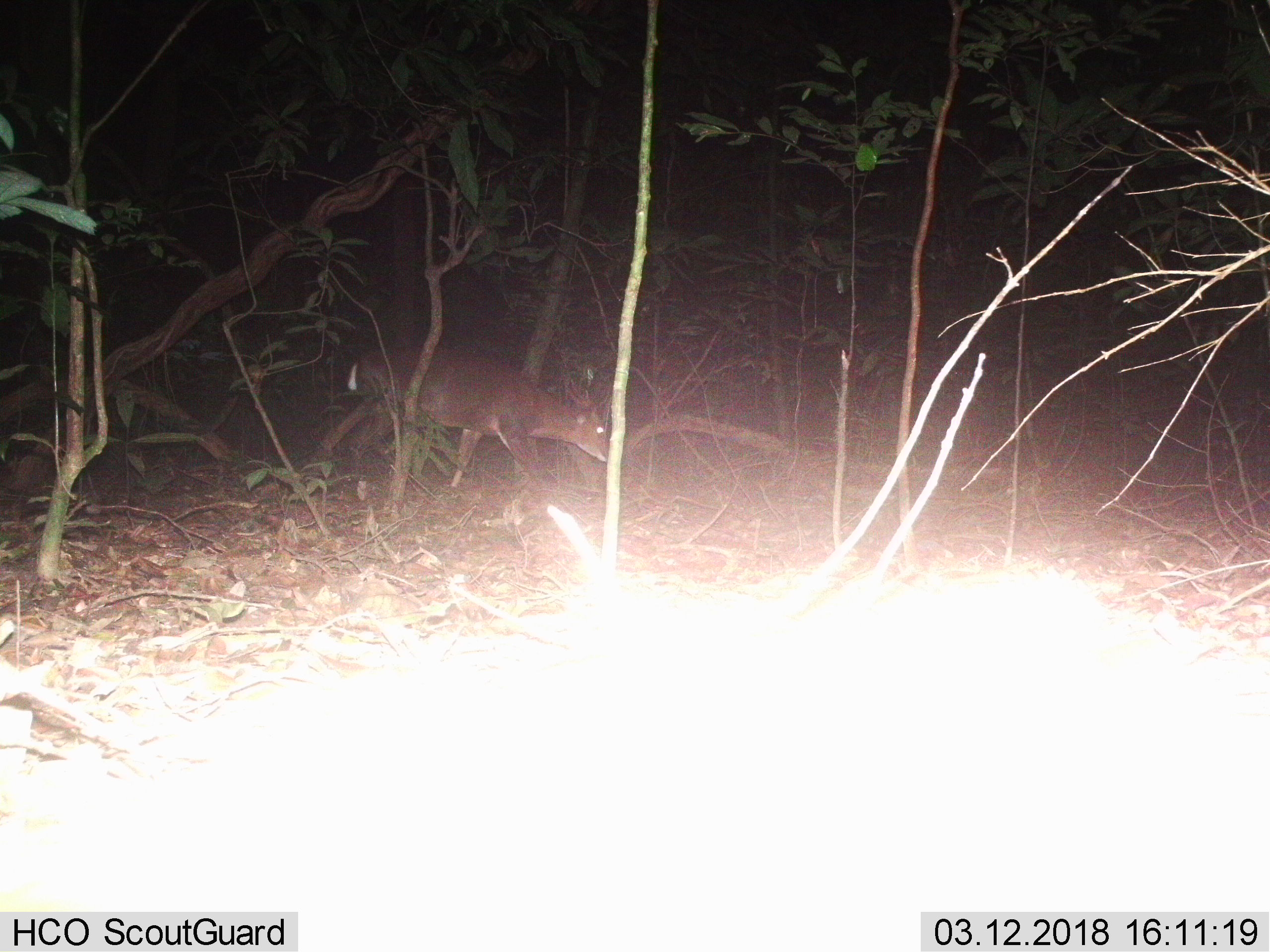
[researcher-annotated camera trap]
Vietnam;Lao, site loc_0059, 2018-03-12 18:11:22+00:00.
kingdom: Animalia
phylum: Chordata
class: Mammalia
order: Artiodactyla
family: Cervidae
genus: Muntiacus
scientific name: Muntiacus vuquangensis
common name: large-antlered muntjac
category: large antlered muntjac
Large antlered muntjac (large-antlered muntjac) (Muntiacus vuquangensis). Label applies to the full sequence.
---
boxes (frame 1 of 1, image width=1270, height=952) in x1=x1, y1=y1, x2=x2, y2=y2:
large antlered muntjac: x1=306, y1=346, x2=609, y2=488